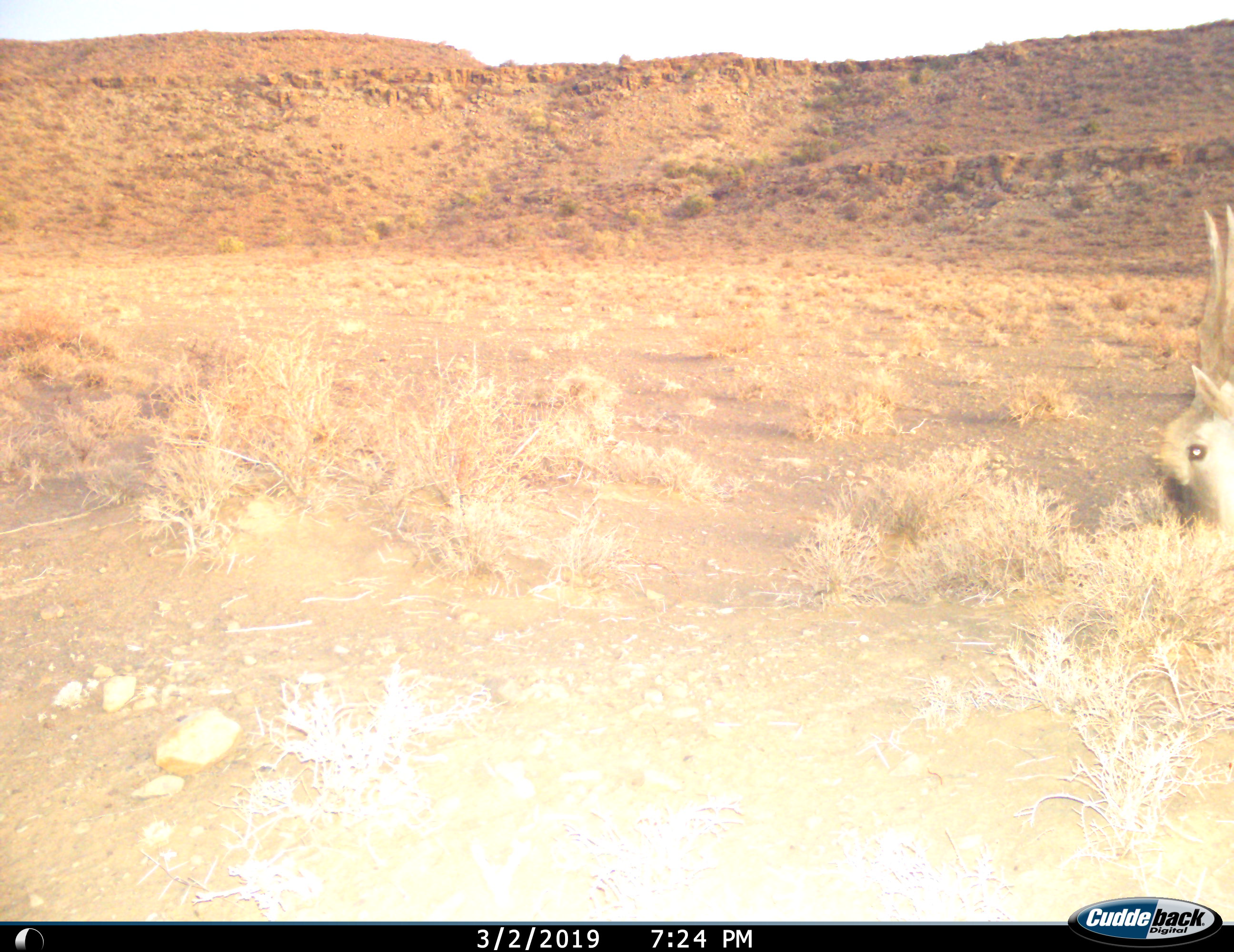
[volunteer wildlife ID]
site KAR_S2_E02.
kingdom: Animalia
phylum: Chordata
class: Mammalia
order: Artiodactyla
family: Bovidae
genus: Tragelaphus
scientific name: Tragelaphus oryx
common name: eland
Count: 1.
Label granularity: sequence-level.